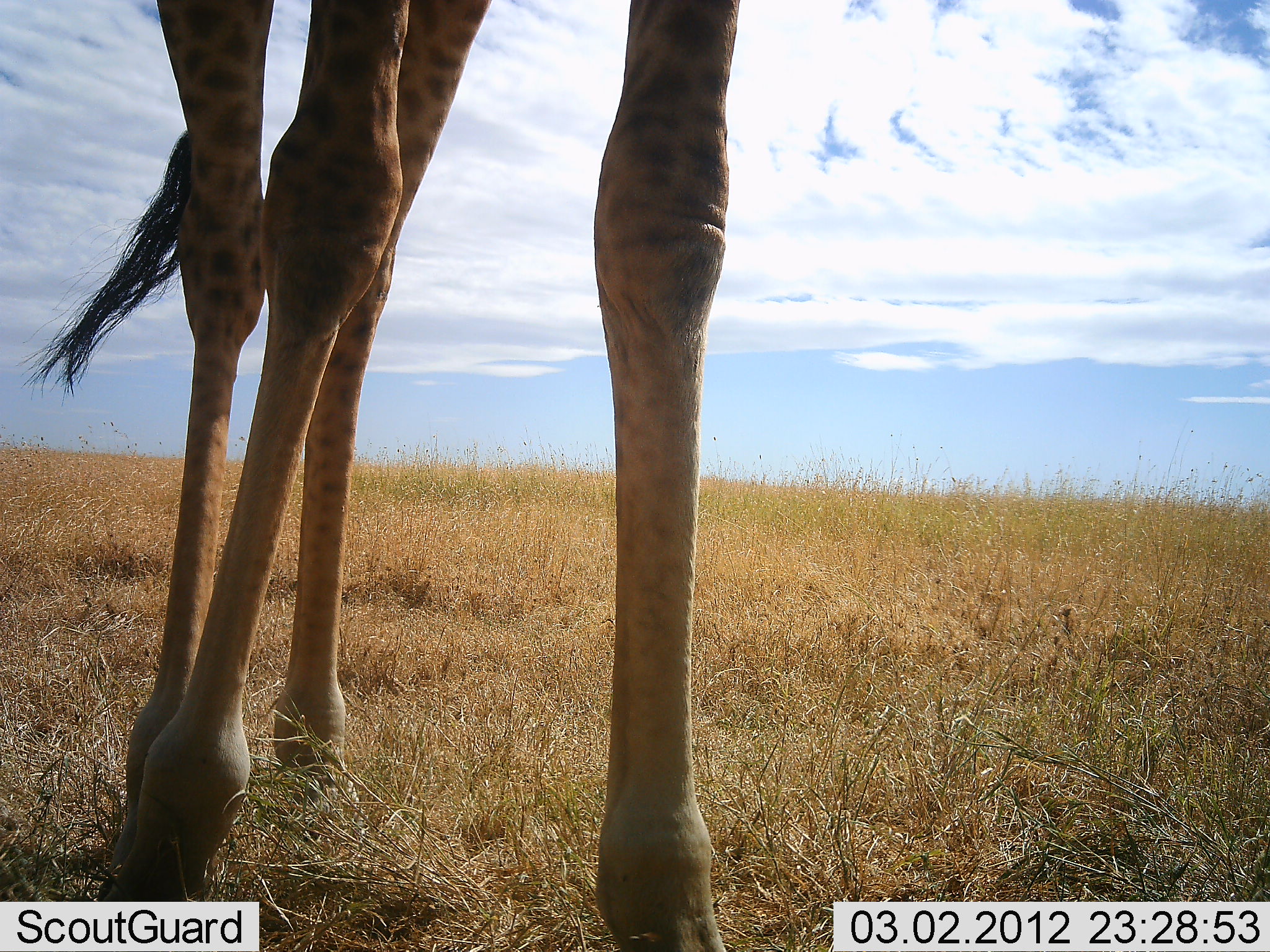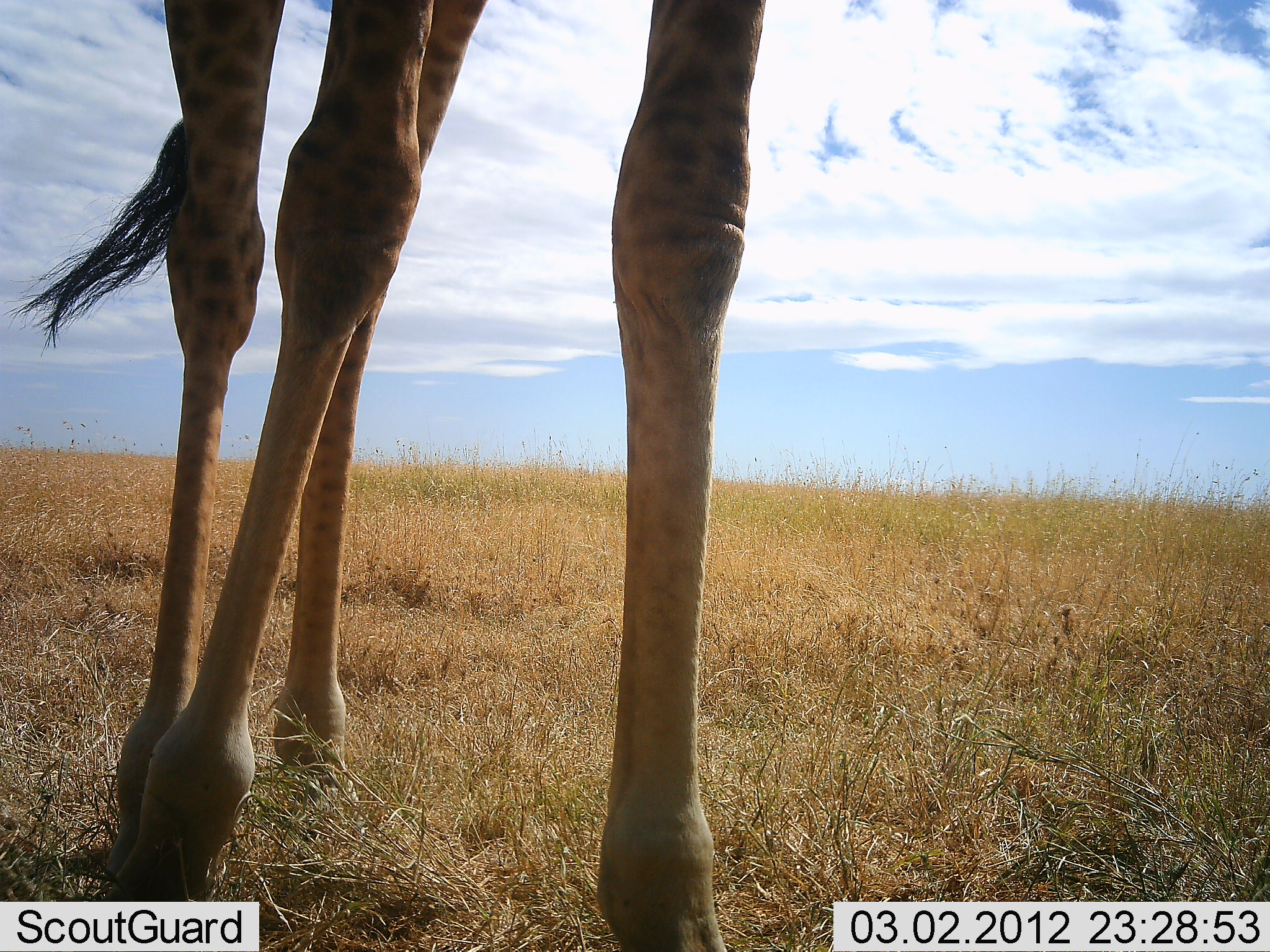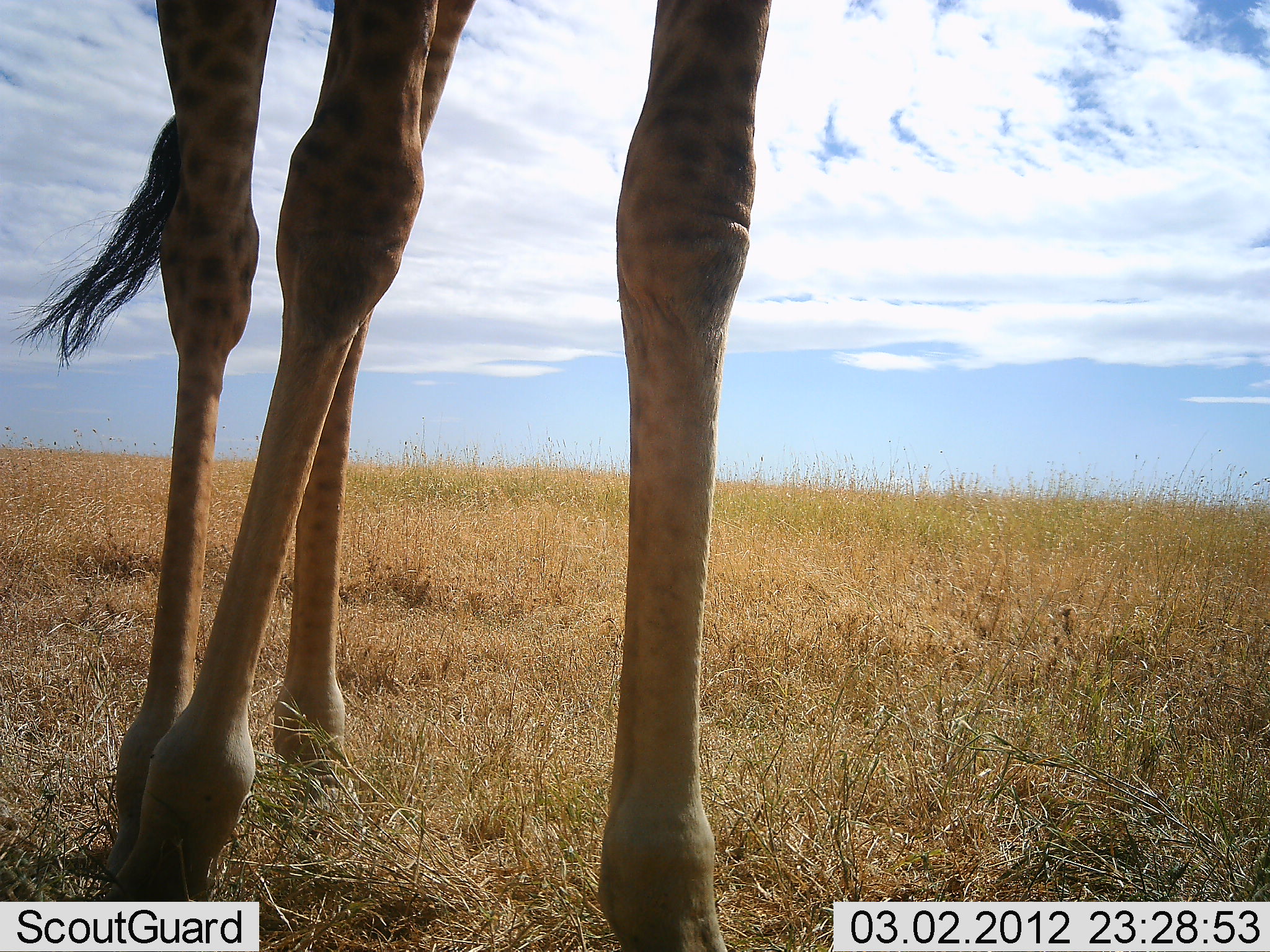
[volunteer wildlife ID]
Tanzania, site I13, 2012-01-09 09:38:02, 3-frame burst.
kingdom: Animalia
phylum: Chordata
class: Mammalia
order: Artiodactyla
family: Giraffidae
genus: Giraffa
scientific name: Giraffa camelopardalis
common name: giraffe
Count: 1.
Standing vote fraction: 88%.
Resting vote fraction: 0%.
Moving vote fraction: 12%.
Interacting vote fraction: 0%.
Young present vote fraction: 0%.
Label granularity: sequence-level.